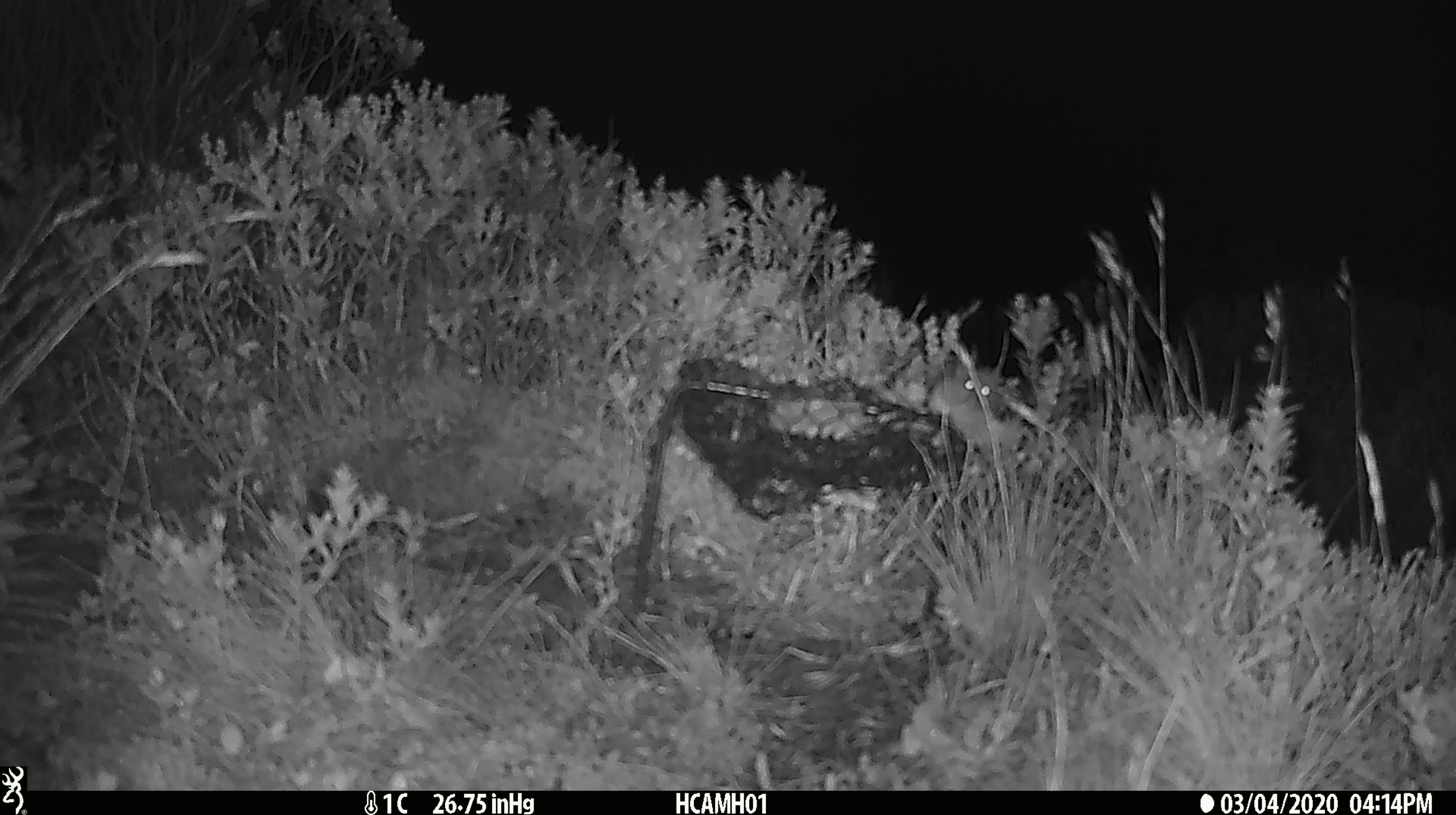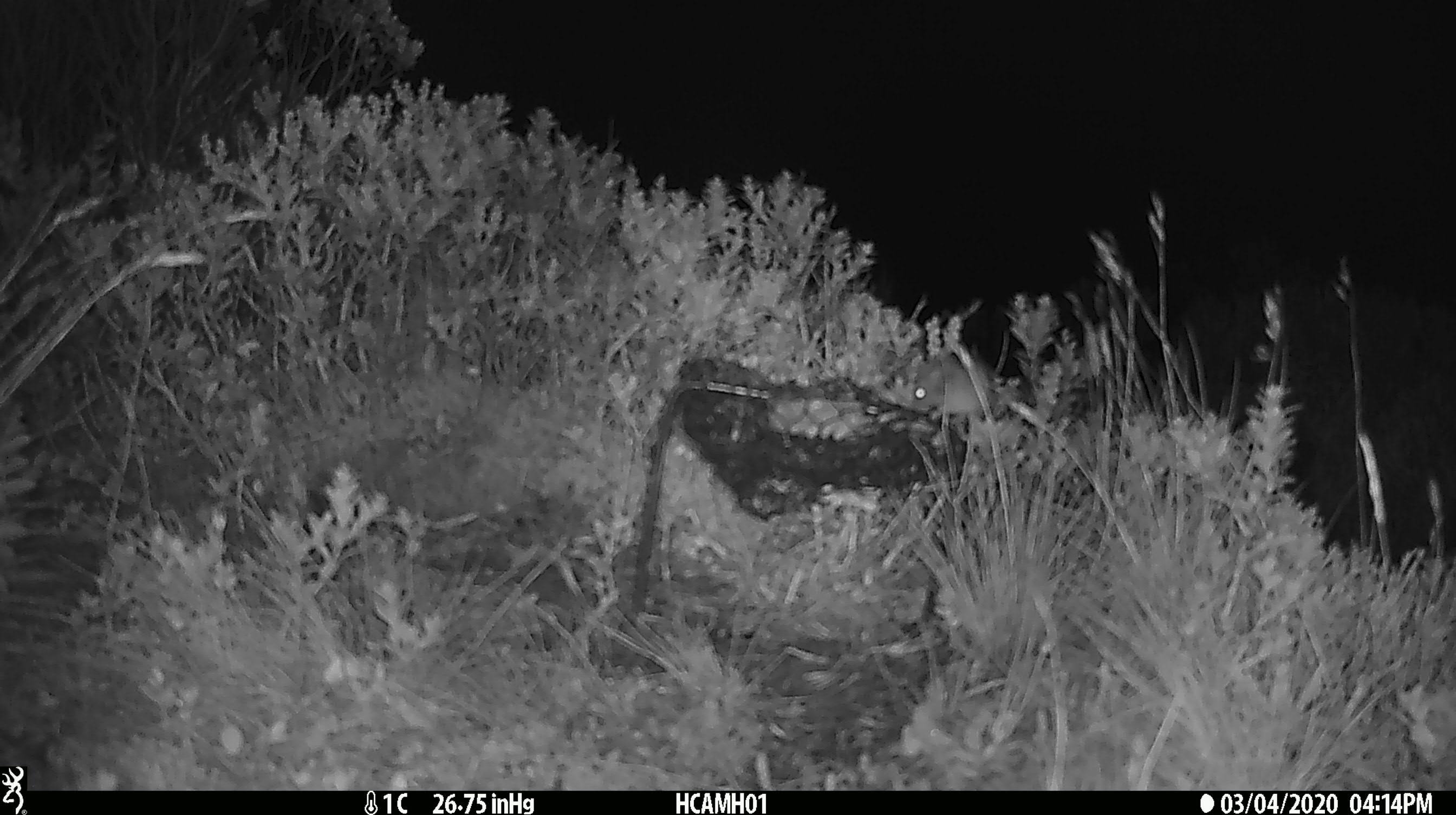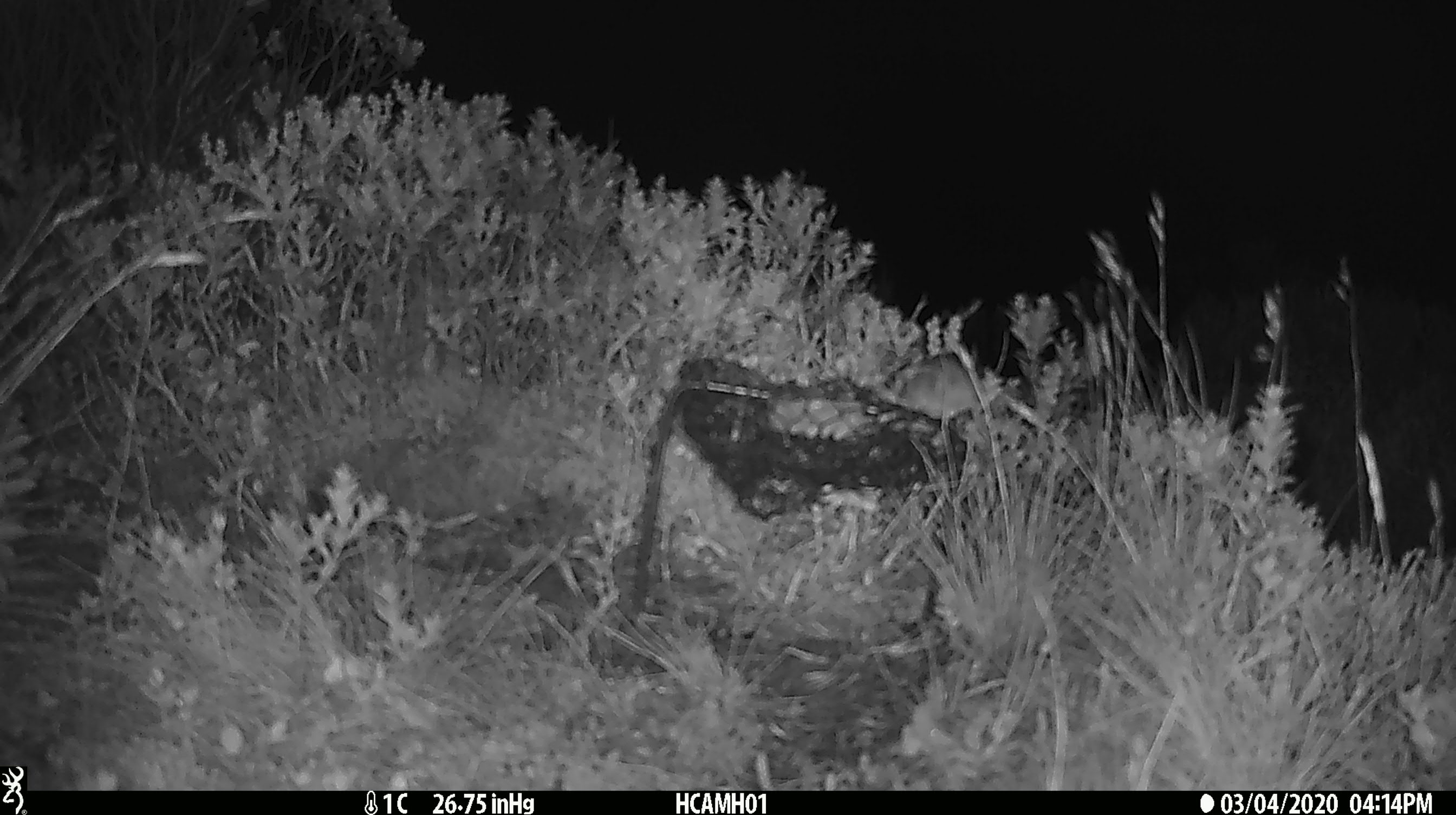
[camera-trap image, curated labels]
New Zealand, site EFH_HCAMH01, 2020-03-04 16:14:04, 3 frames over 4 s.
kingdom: Animalia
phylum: Chordata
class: Mammalia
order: Rodentia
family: Muridae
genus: Mus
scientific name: Mus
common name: mouse